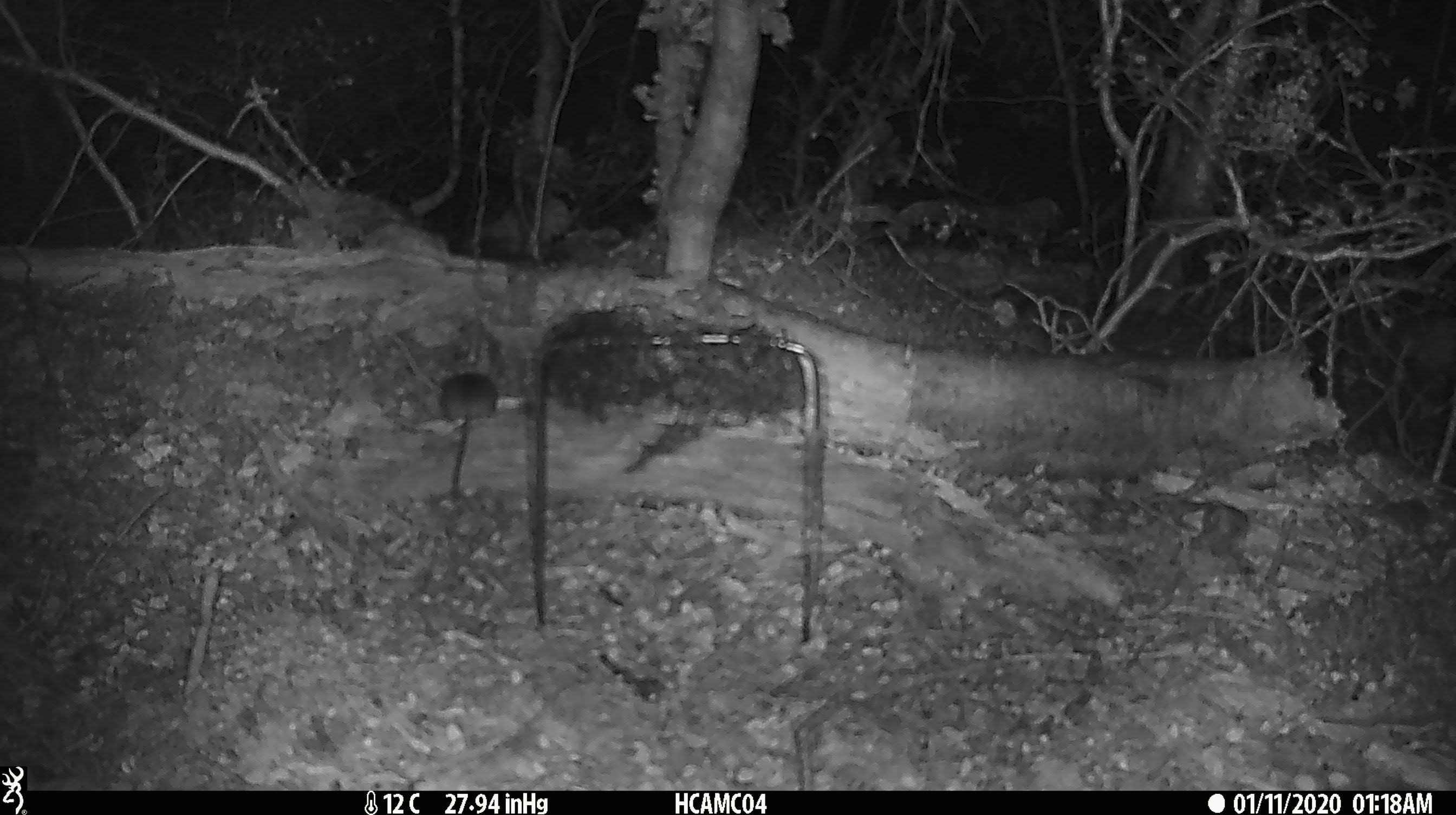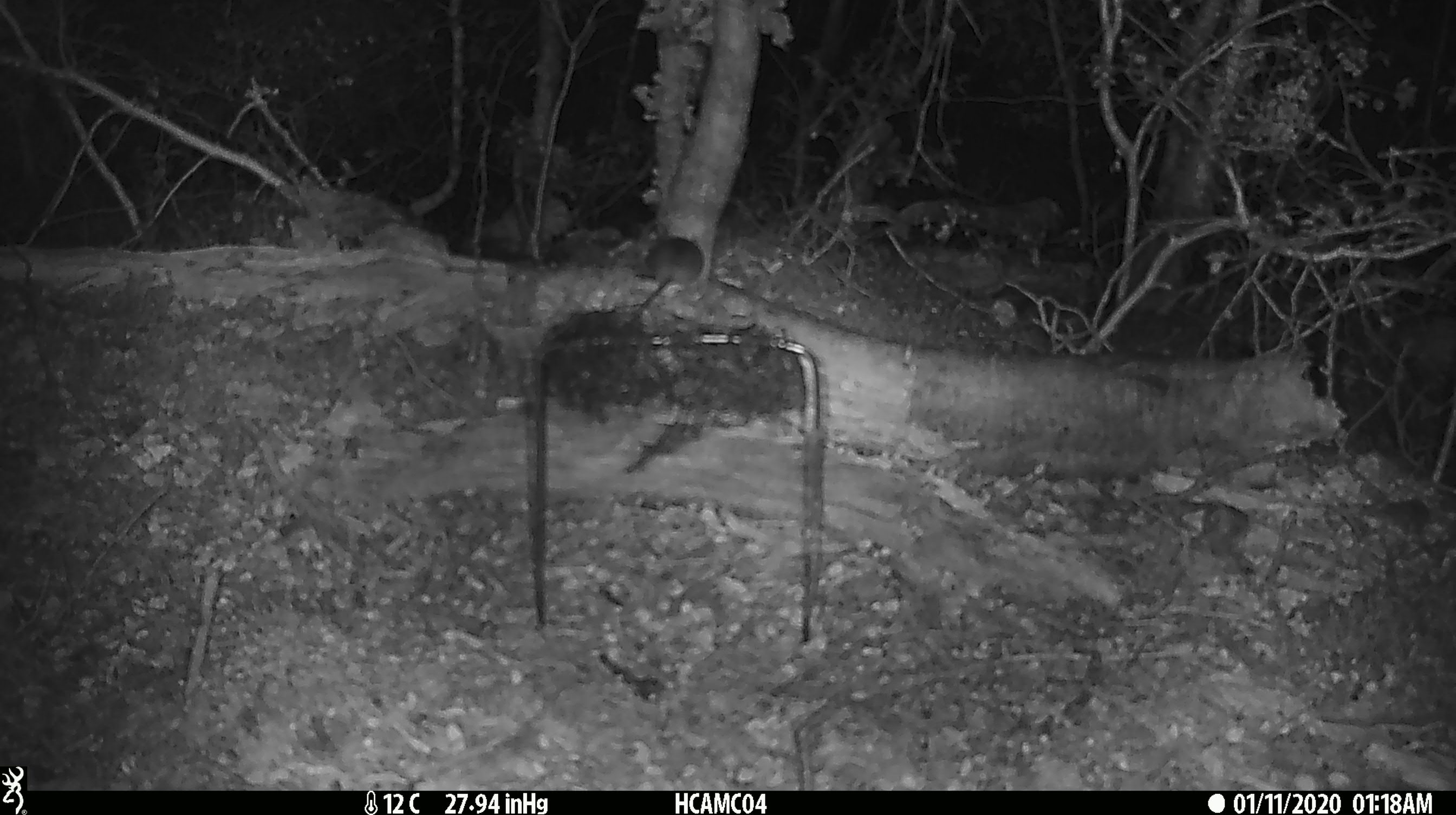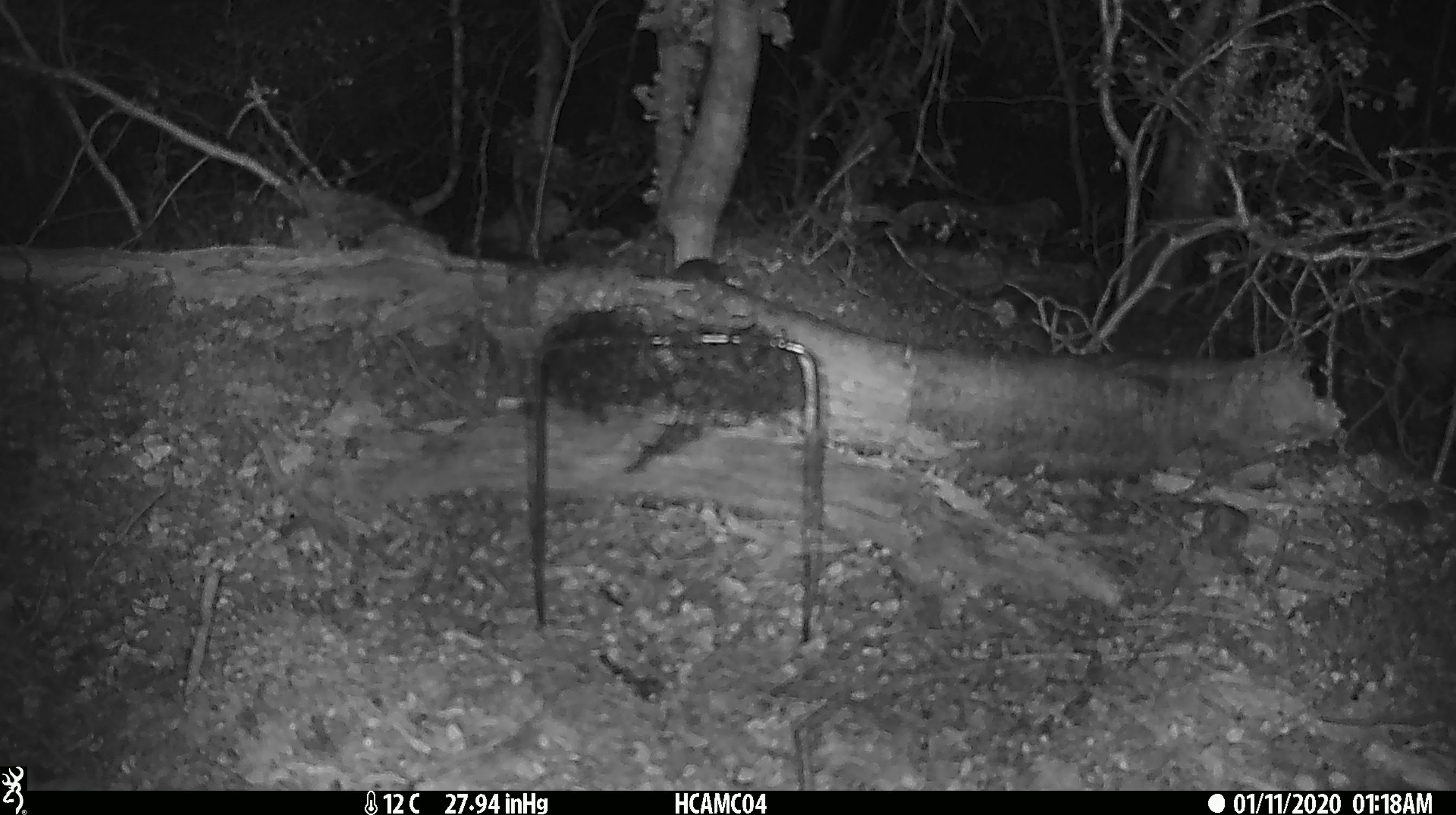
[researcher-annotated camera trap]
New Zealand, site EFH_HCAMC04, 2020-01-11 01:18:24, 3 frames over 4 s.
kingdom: Animalia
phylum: Chordata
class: Mammalia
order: Rodentia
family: Muridae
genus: Mus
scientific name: Mus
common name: mouse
Mouse (Mus).